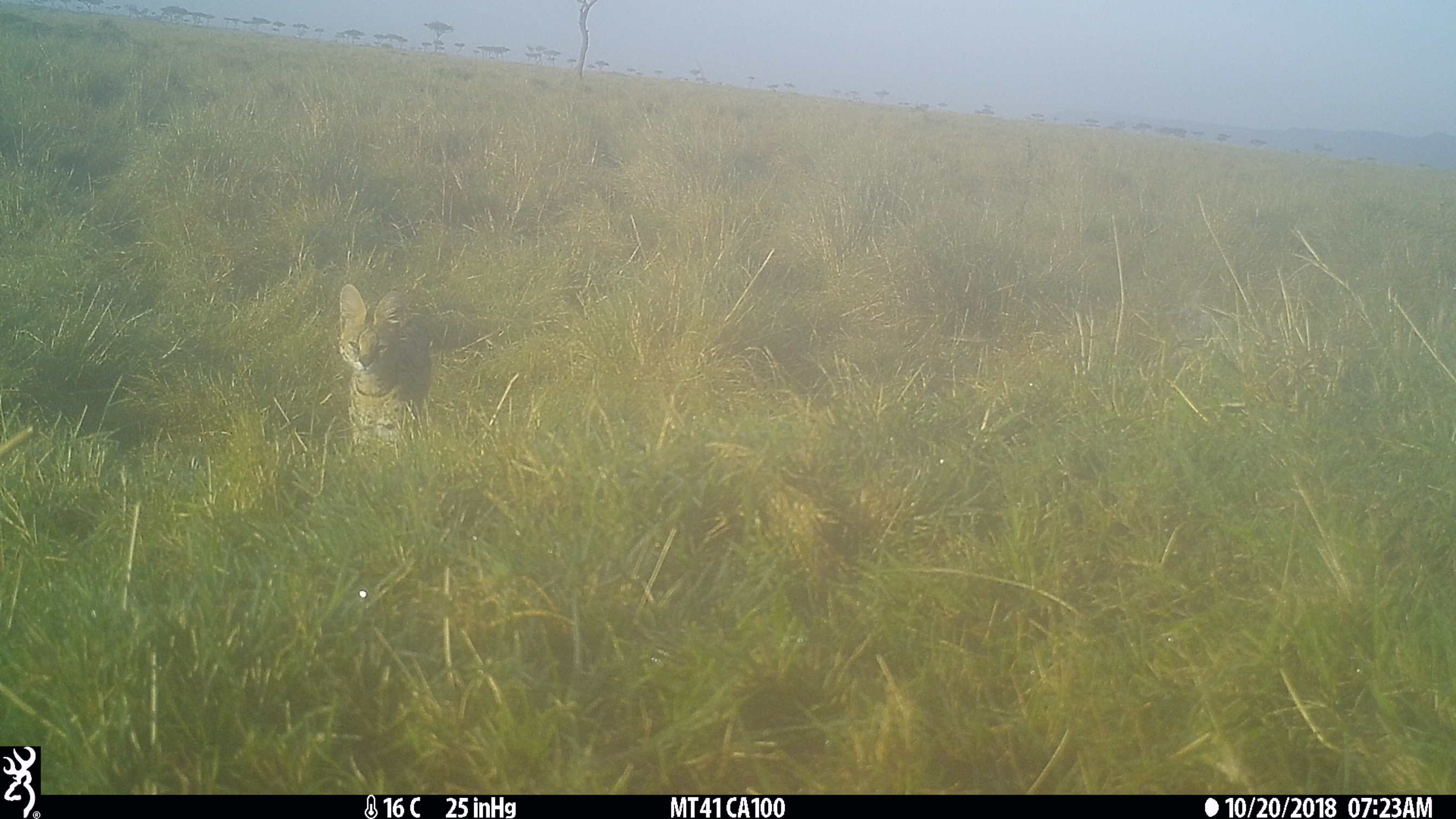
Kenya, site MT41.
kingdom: Animalia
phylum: Chordata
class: Mammalia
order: Carnivora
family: Felidae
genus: Leptailurus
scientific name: Leptailurus serval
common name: serval